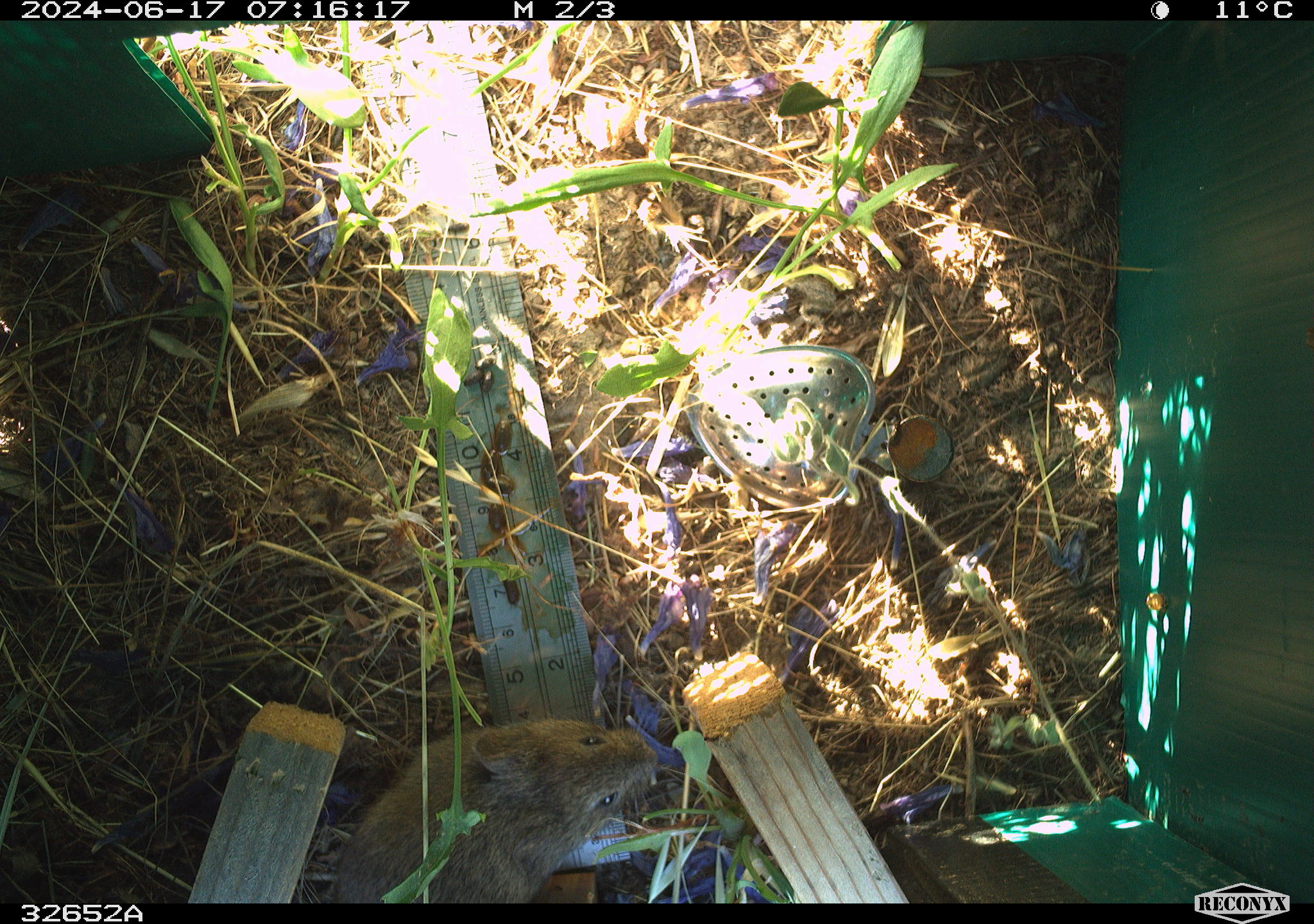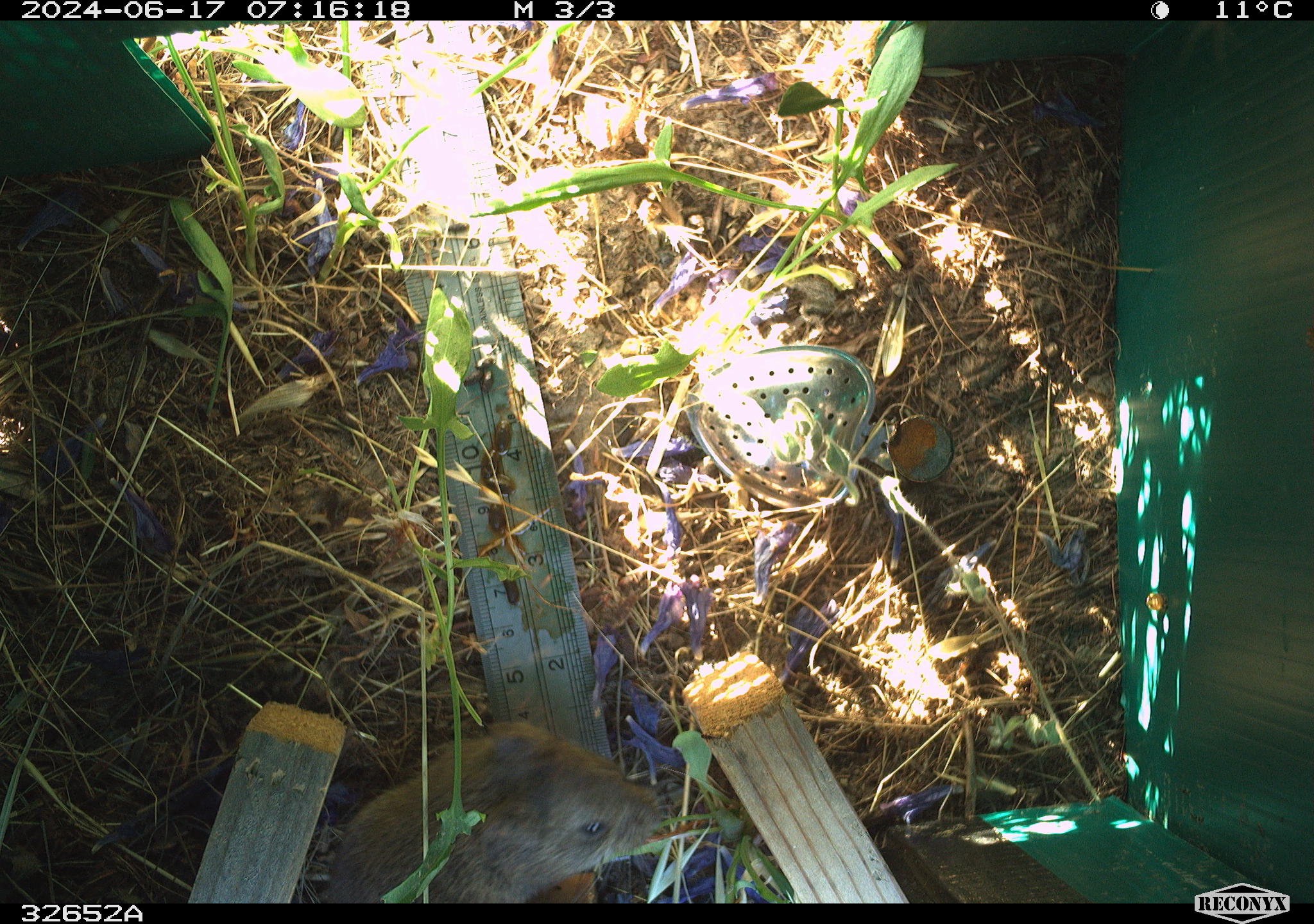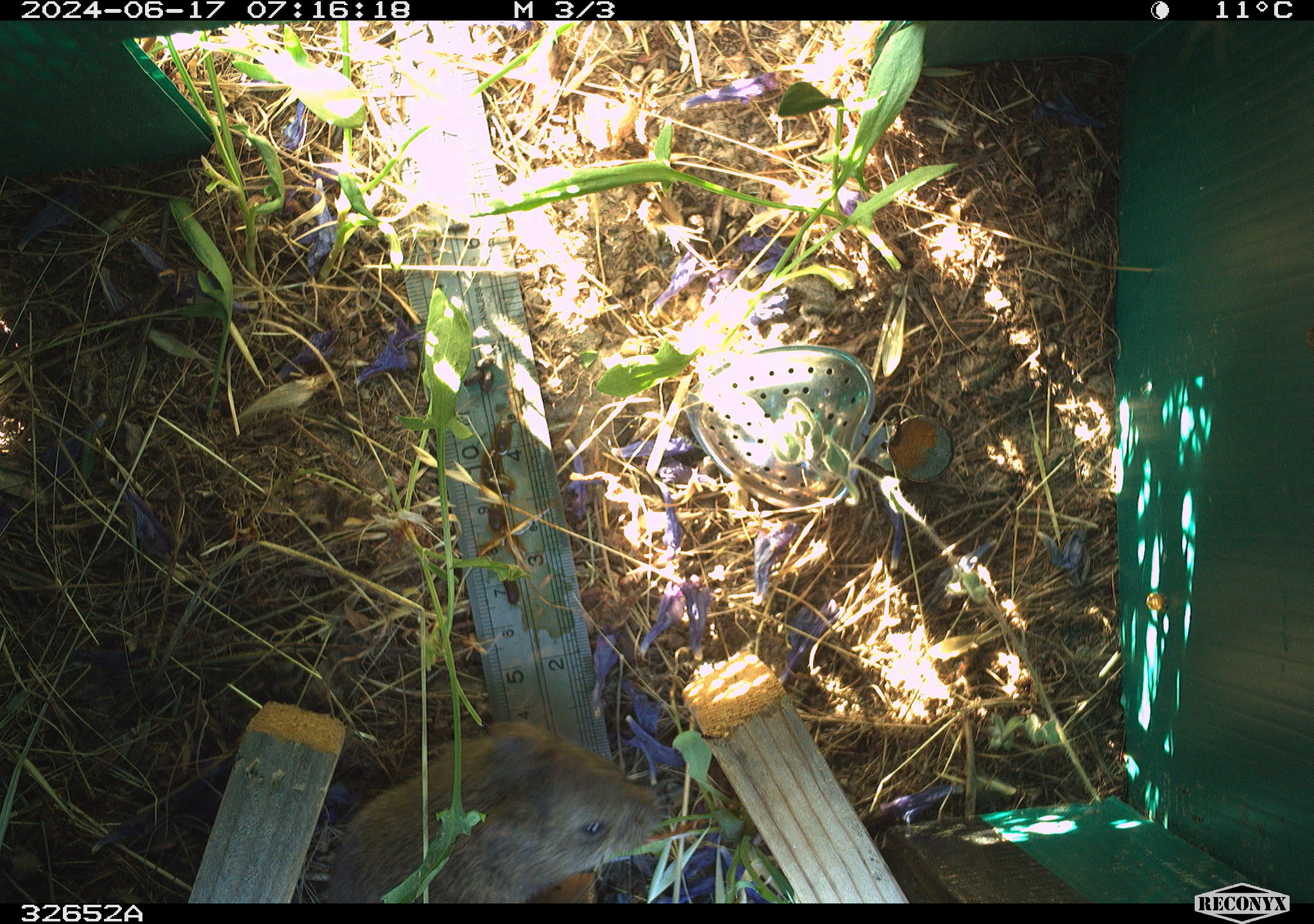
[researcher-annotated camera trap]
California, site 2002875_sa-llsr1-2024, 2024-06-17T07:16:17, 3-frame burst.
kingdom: Animalia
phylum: Chordata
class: Mammalia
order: Rodentia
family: Cricetidae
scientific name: Arvicolinae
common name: voles, lemmings, and muskrats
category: arvicolinae subfamily